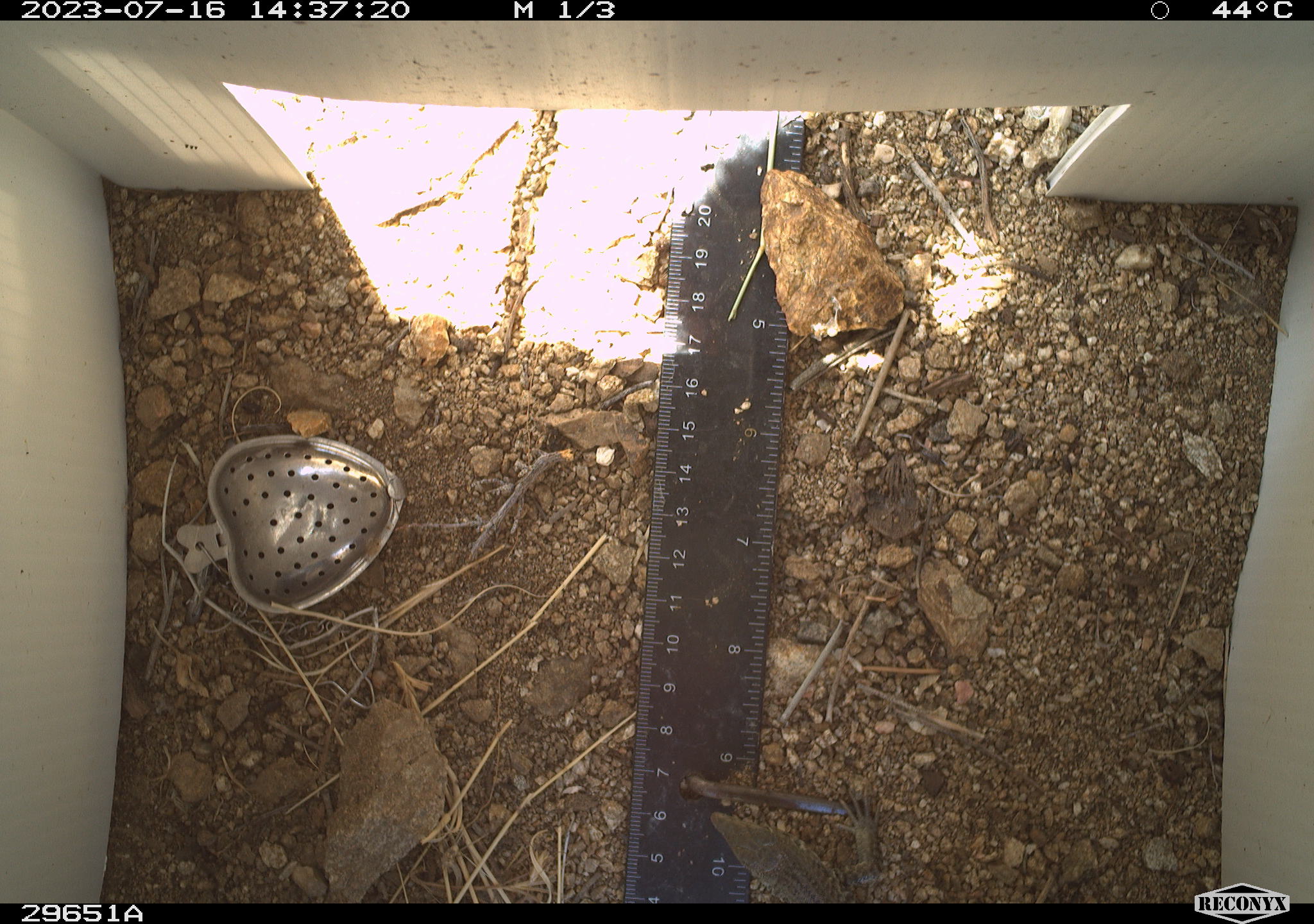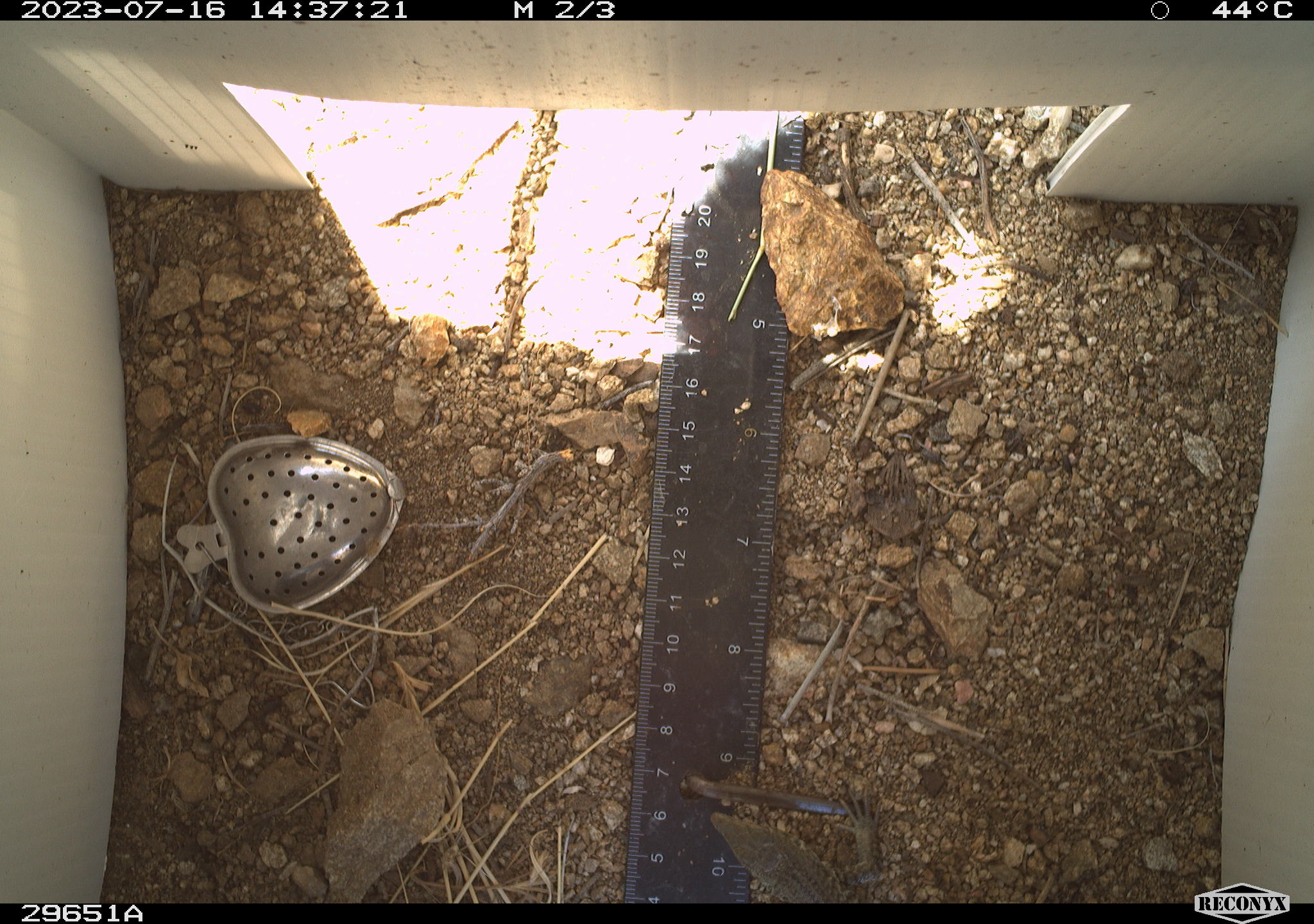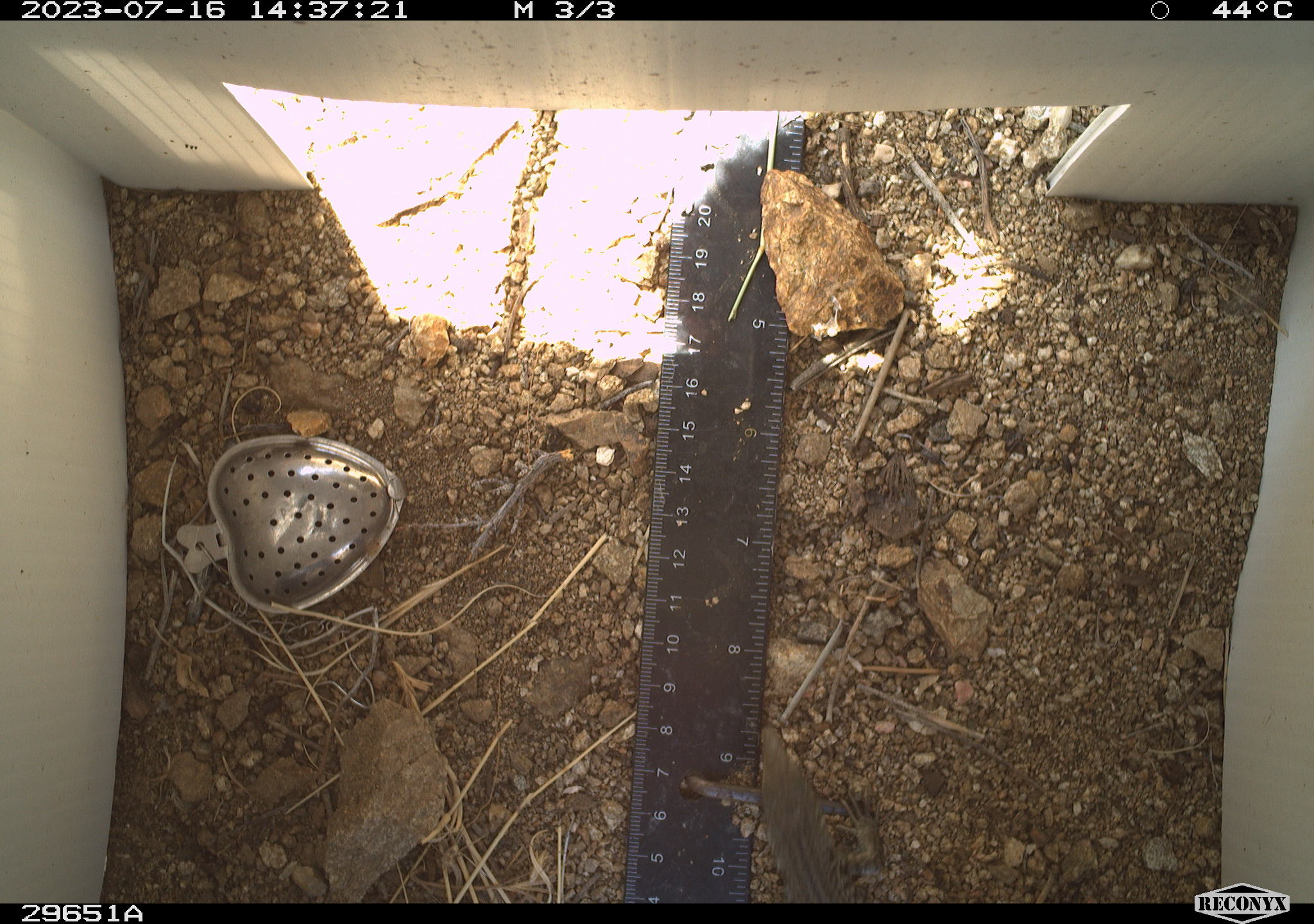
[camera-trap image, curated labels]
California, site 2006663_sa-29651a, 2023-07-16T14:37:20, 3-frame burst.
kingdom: Animalia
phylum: Chordata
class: Reptilia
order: Squamata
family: Teiidae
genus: Aspidoscelis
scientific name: Aspidoscelis tigris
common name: western whiptail